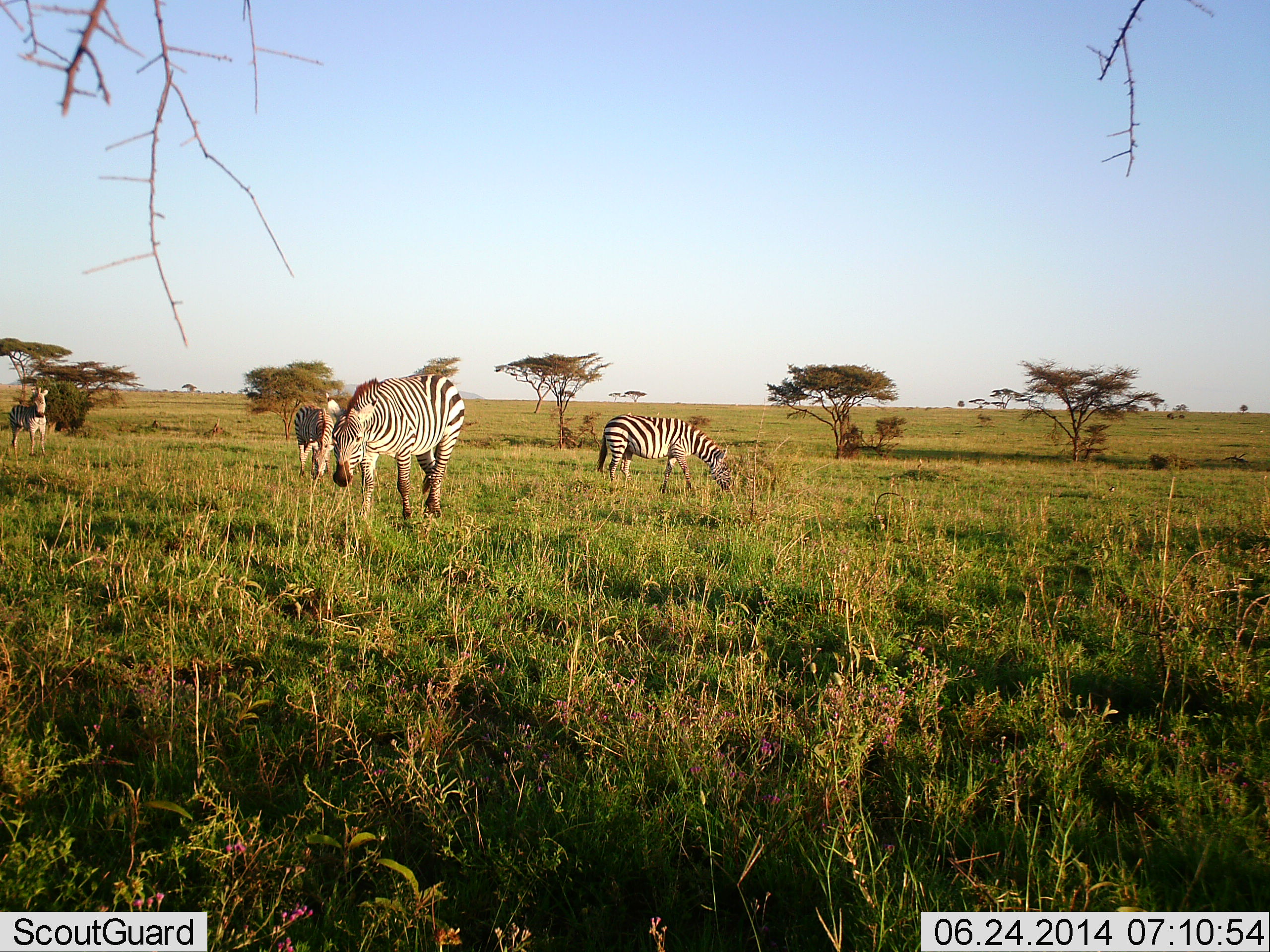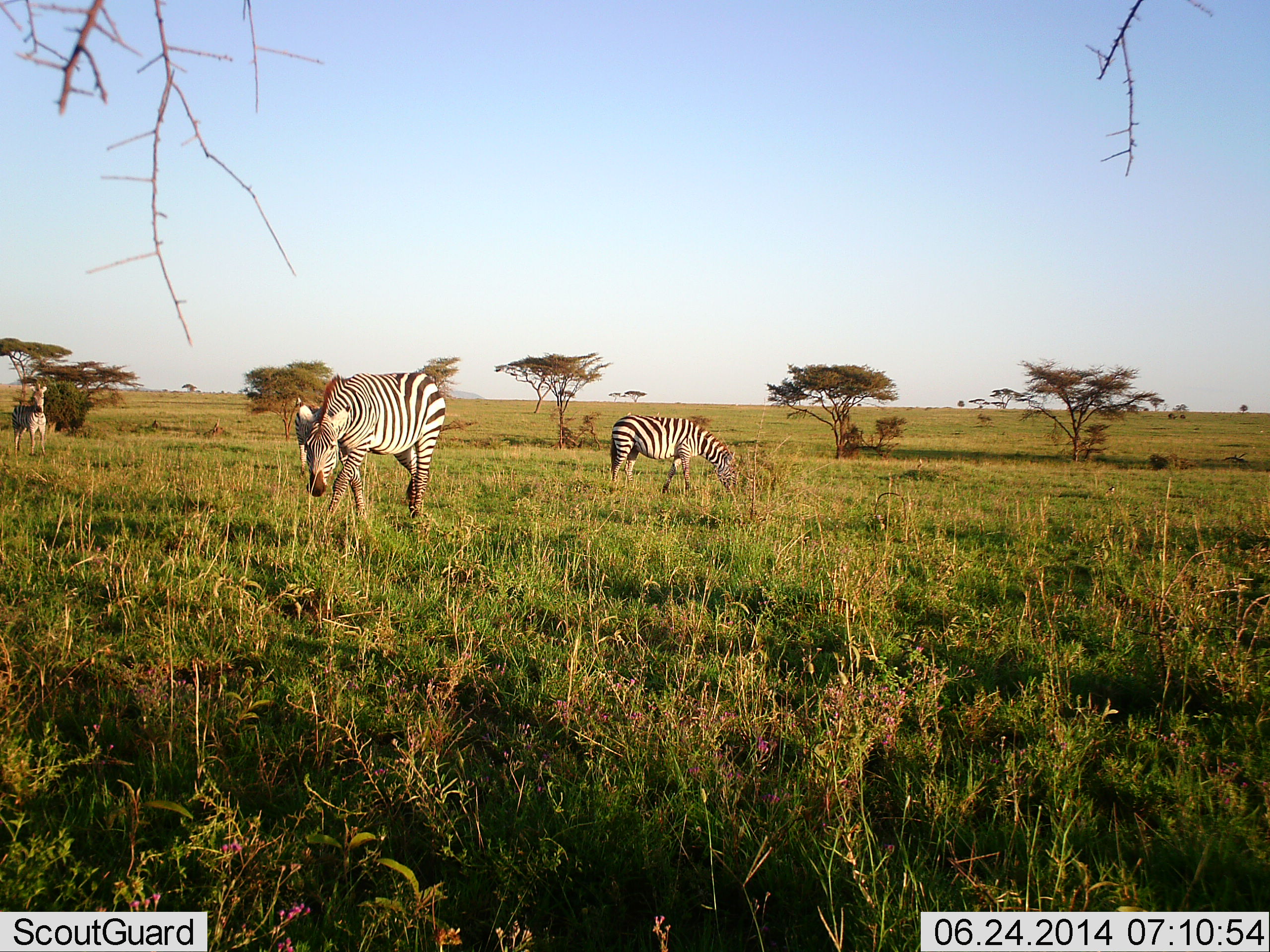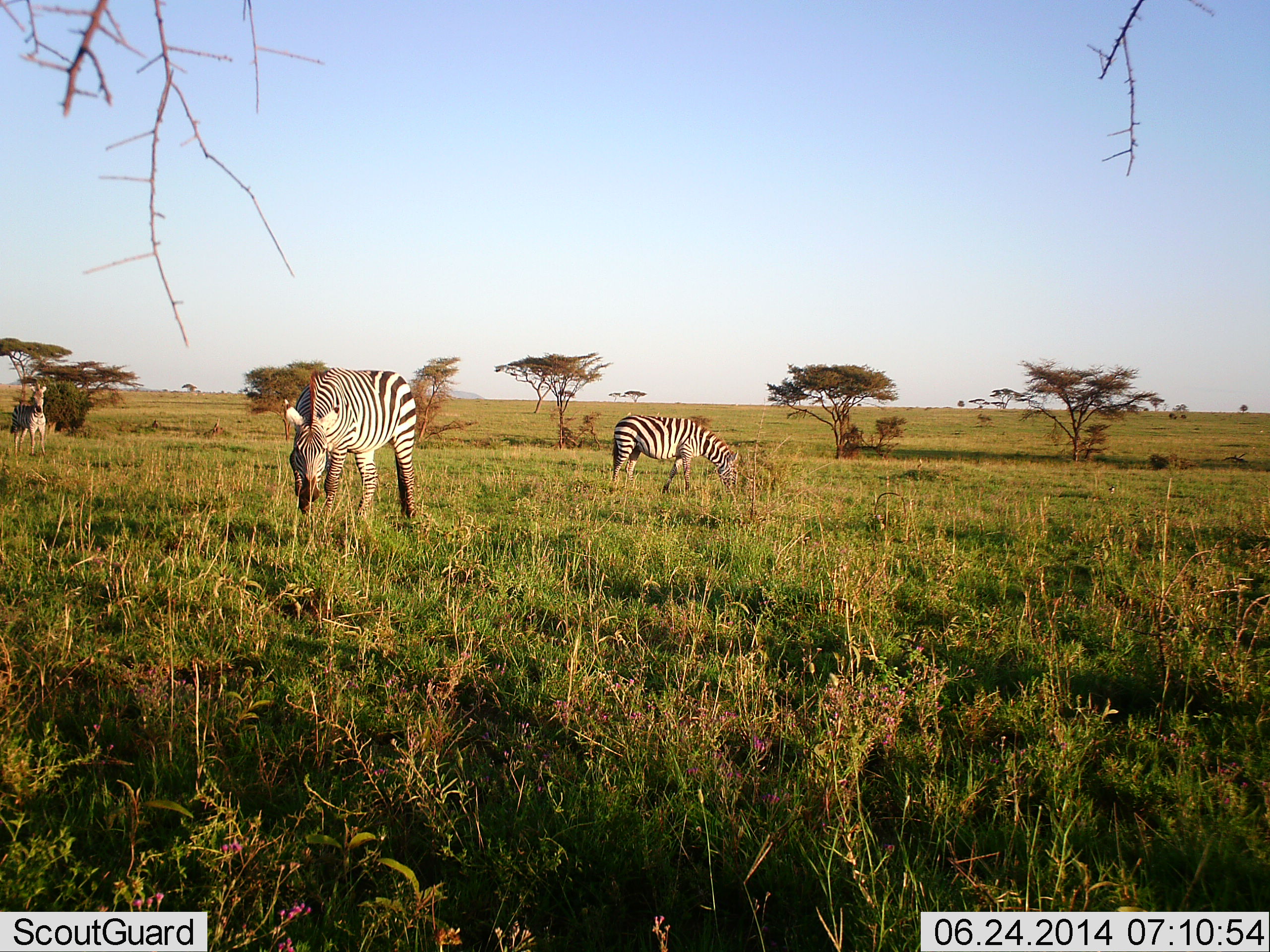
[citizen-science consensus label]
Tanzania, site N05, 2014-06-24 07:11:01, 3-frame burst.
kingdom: Animalia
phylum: Chordata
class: Mammalia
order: Perissodactyla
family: Equidae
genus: Equus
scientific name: Equus quagga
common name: plains zebra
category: zebra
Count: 3.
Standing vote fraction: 40%.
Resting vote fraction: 0%.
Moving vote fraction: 30%.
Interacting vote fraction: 0%.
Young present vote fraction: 0%.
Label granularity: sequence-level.